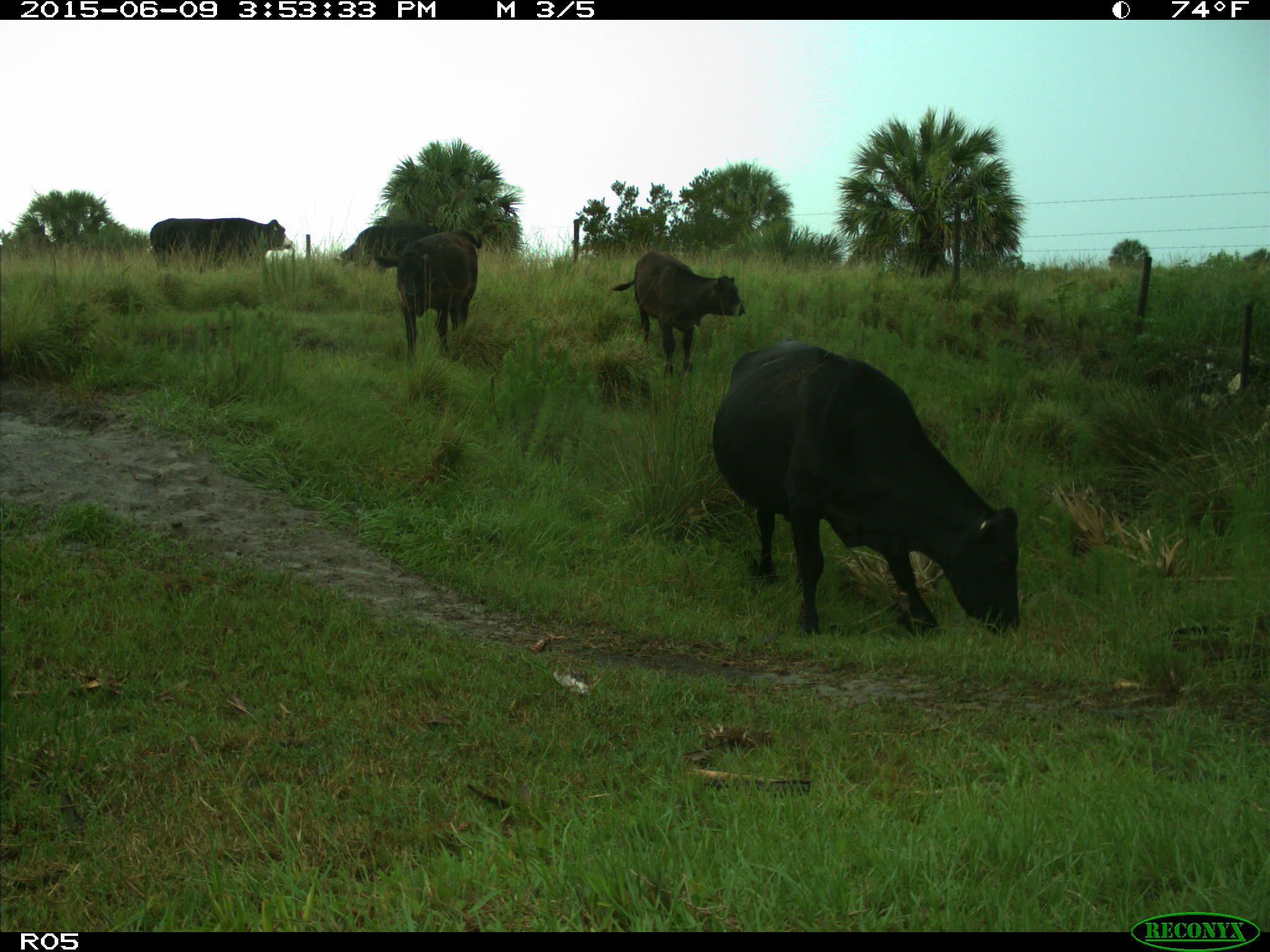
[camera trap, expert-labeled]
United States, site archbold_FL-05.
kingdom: Animalia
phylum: Chordata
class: Mammalia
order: Artiodactyla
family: Bovidae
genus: Bos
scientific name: Bos taurus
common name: domestic cow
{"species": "Bos taurus (domestic cow)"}